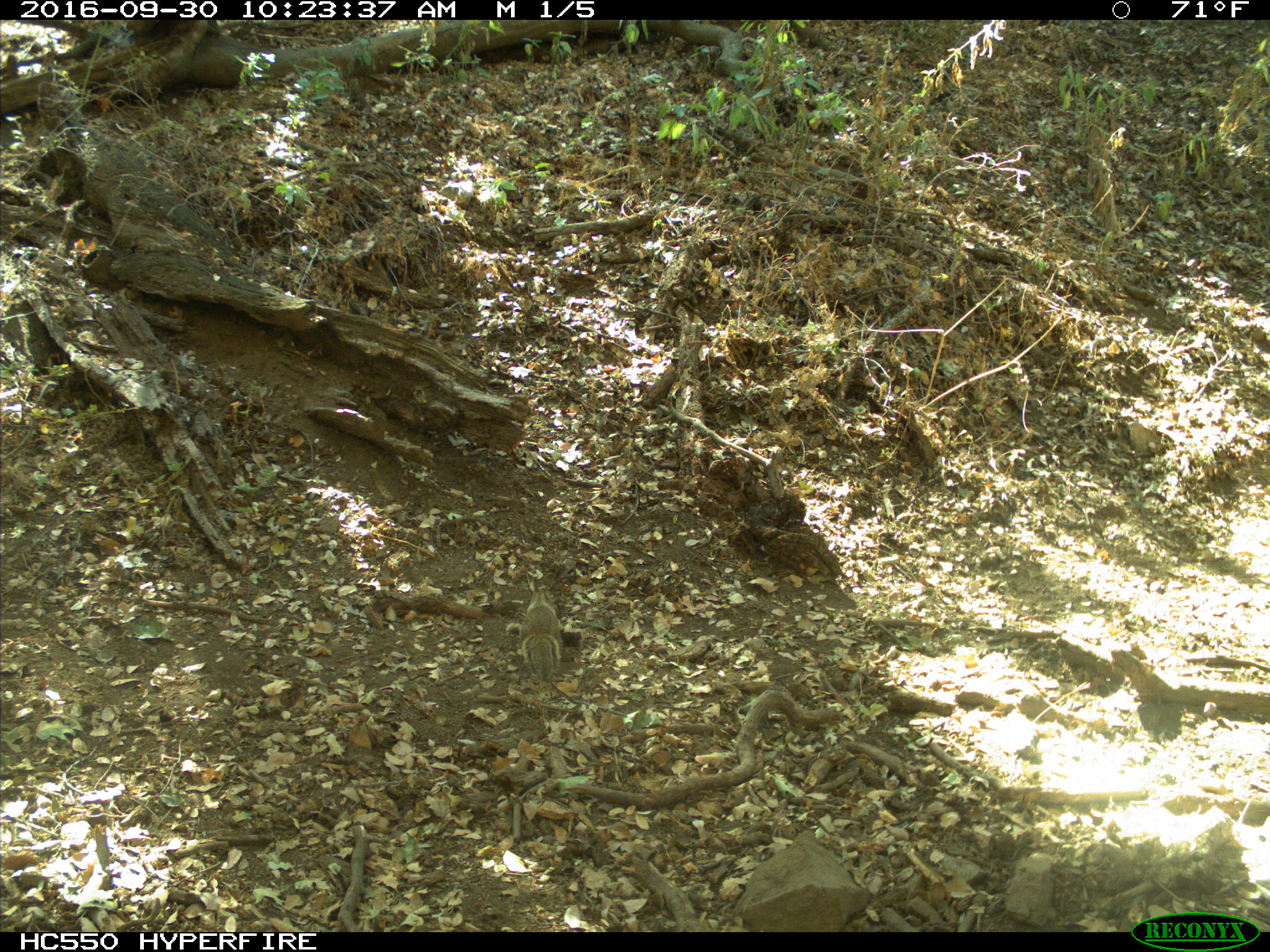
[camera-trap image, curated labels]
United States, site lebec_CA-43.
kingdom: Animalia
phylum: Chordata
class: Mammalia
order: Rodentia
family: Sciuridae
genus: Otospermophilus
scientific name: Otospermophilus beecheyi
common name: california ground squirrel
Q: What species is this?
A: Otospermophilus beecheyi (california ground squirrel).